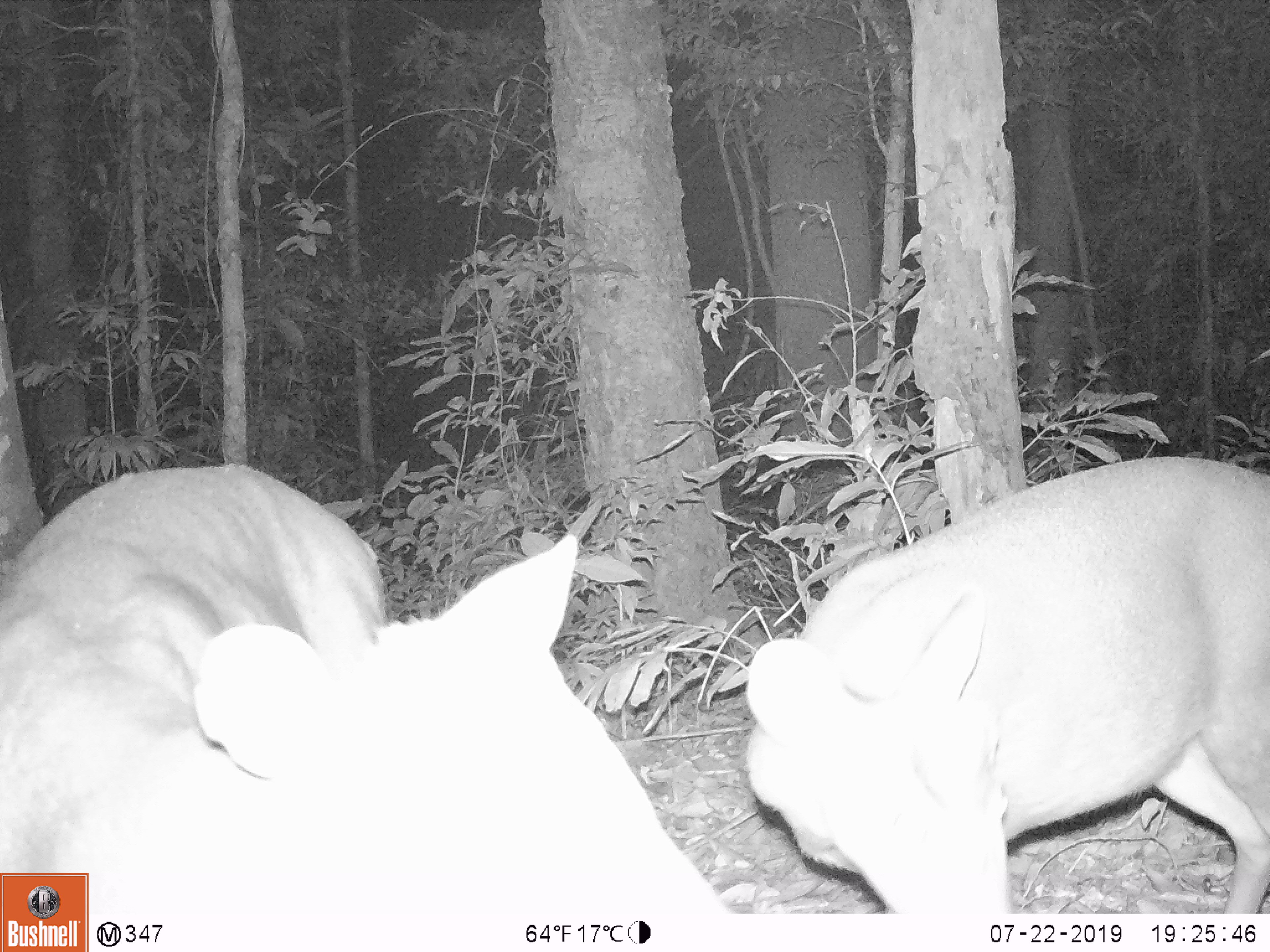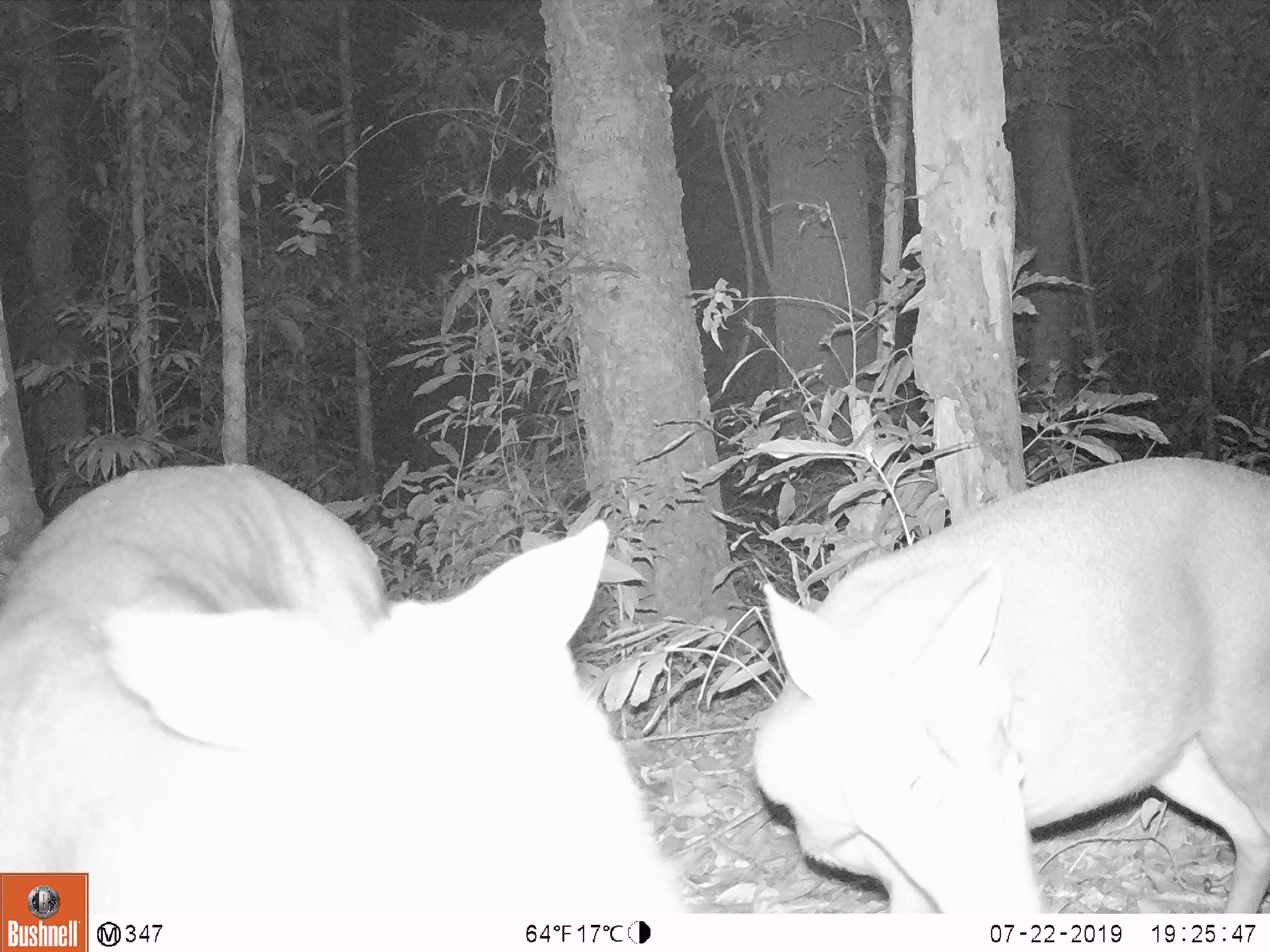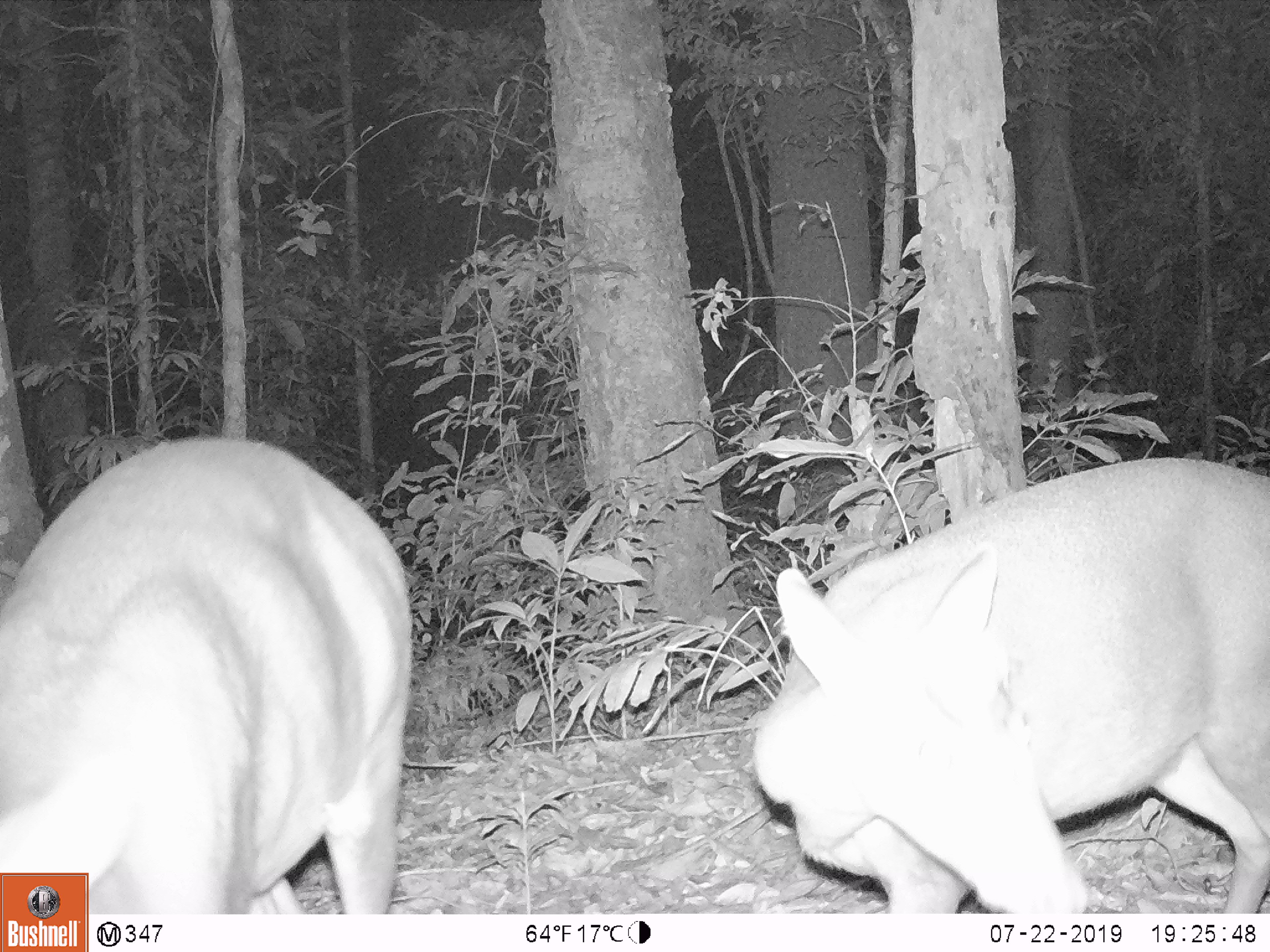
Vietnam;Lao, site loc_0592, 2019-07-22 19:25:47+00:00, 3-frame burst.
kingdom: Animalia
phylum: Chordata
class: Mammalia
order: Artiodactyla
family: Cervidae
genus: Muntiacus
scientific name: Muntiacus rooseveltorum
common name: roosevelt's muntjac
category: roosevelts muntjac group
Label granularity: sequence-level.